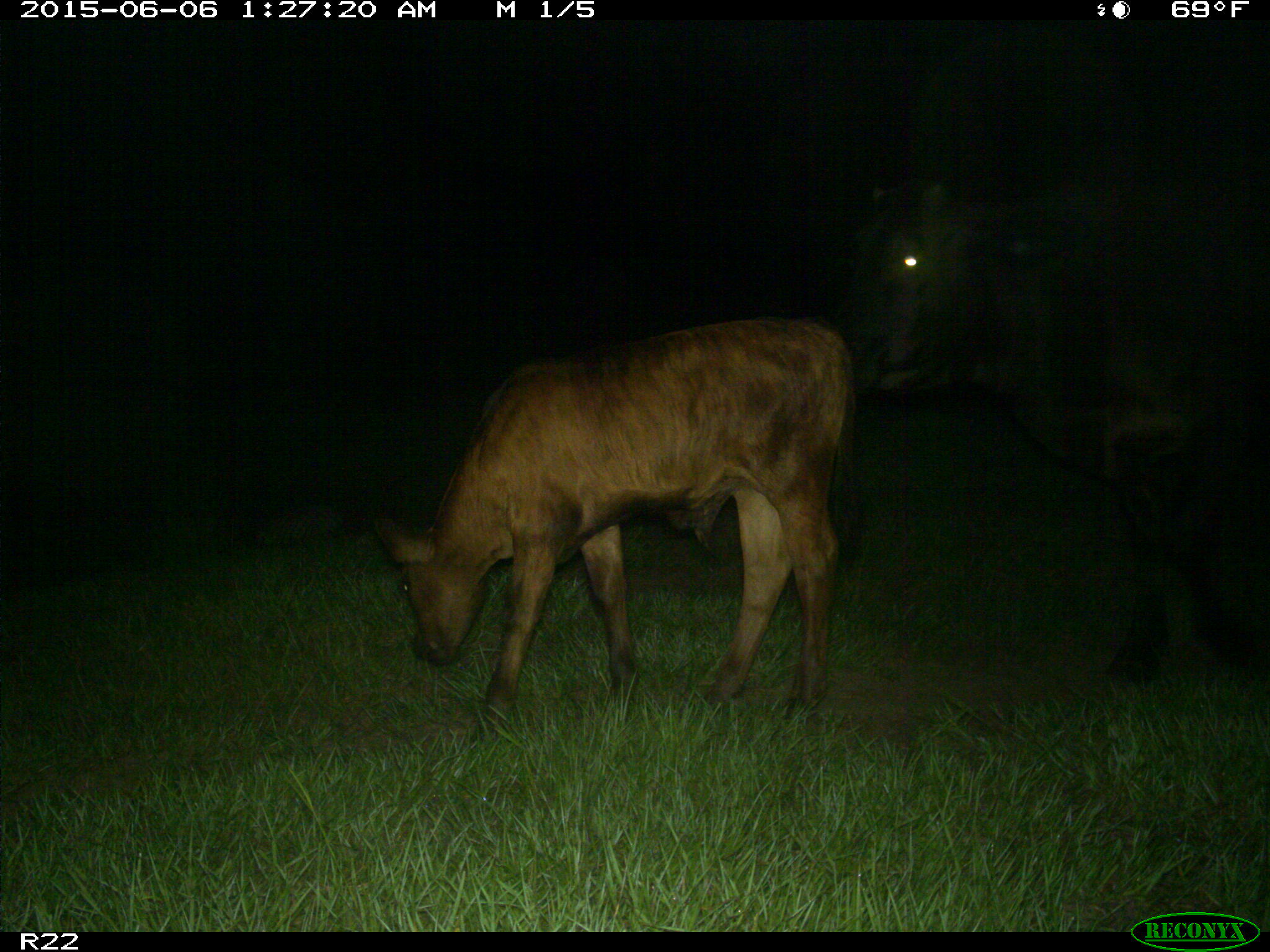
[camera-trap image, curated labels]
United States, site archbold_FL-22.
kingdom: Animalia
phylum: Chordata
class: Mammalia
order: Artiodactyla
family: Bovidae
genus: Bos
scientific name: Bos taurus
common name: domestic cow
Bos taurus (domestic cow).